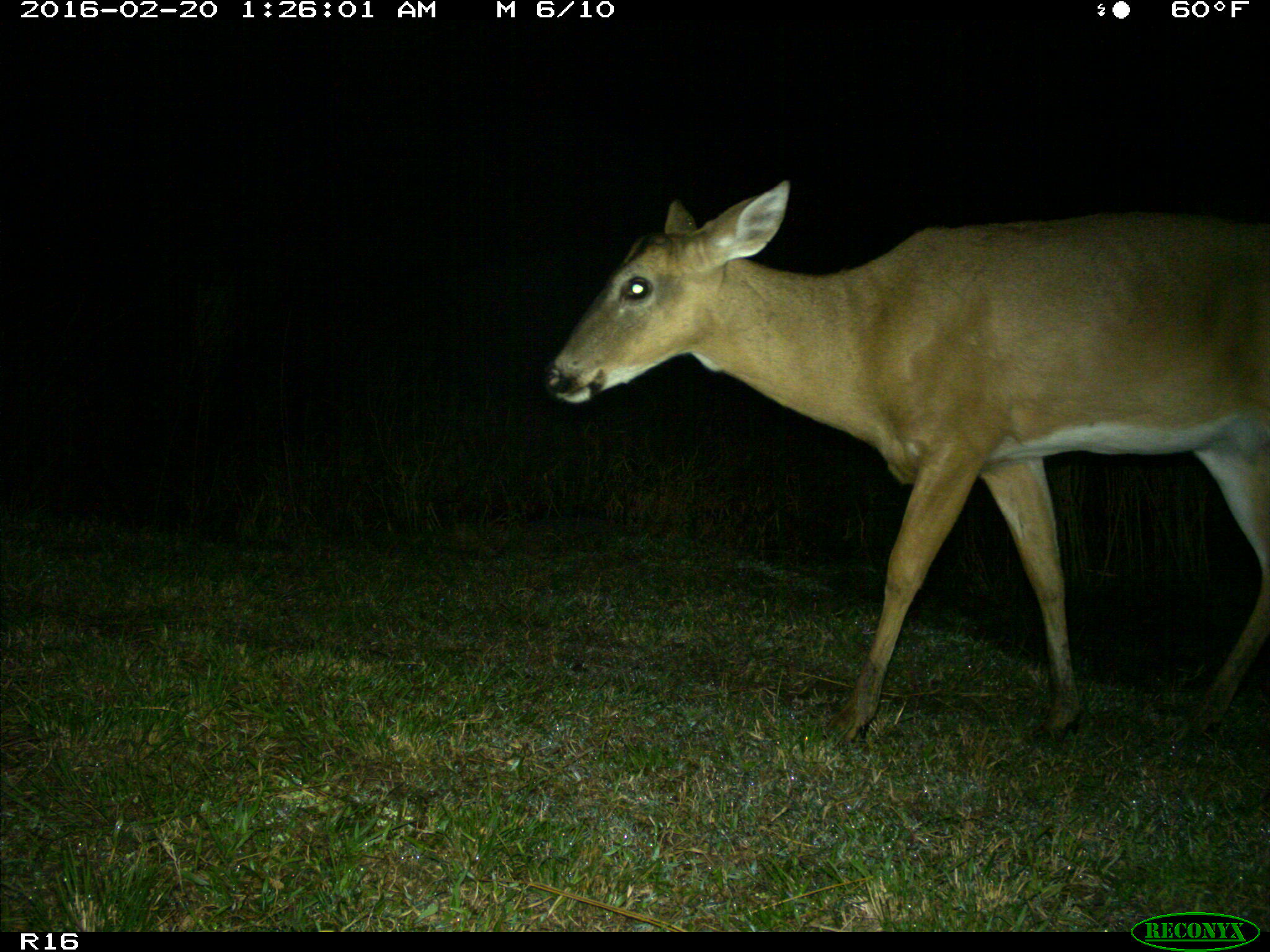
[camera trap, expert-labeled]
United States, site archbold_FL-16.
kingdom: Animalia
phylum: Chordata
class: Mammalia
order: Artiodactyla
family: Cervidae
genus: Odocoileus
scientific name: Odocoileus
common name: deer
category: unidentified deer